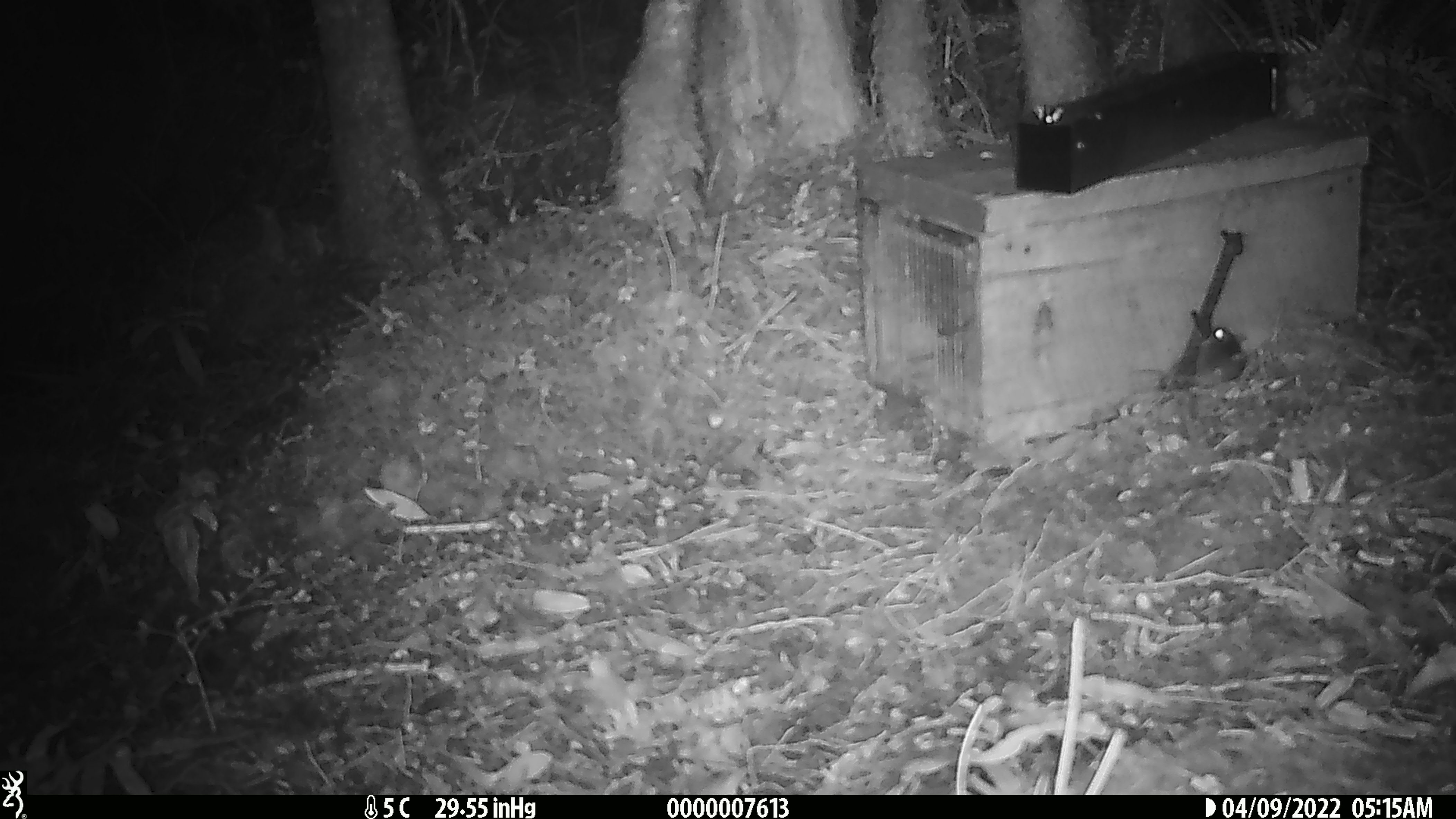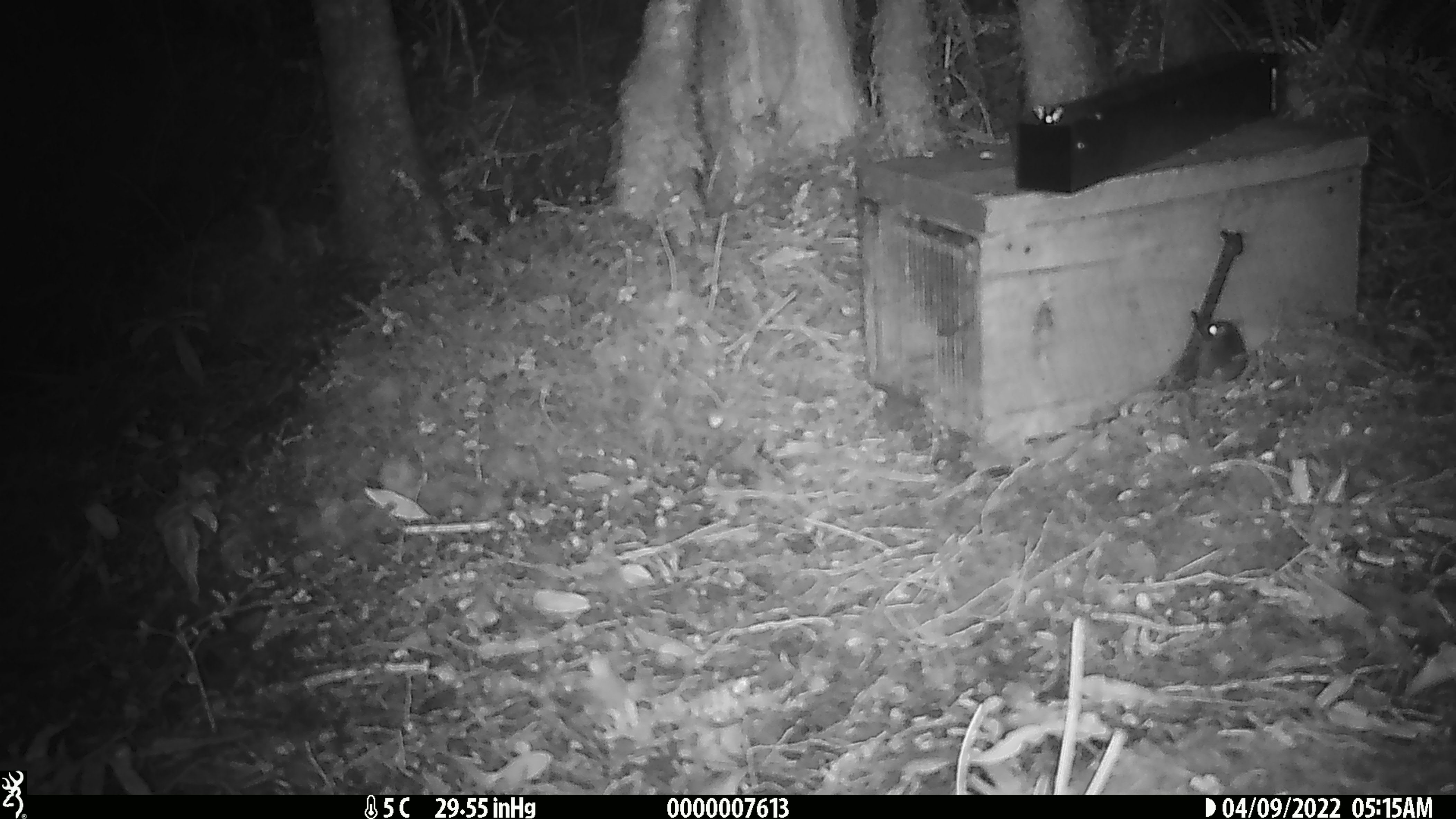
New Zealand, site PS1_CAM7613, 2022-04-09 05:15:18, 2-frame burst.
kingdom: Animalia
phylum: Chordata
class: Mammalia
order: Rodentia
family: Muridae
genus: Mus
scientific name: Mus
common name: mouse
Mouse (Mus).